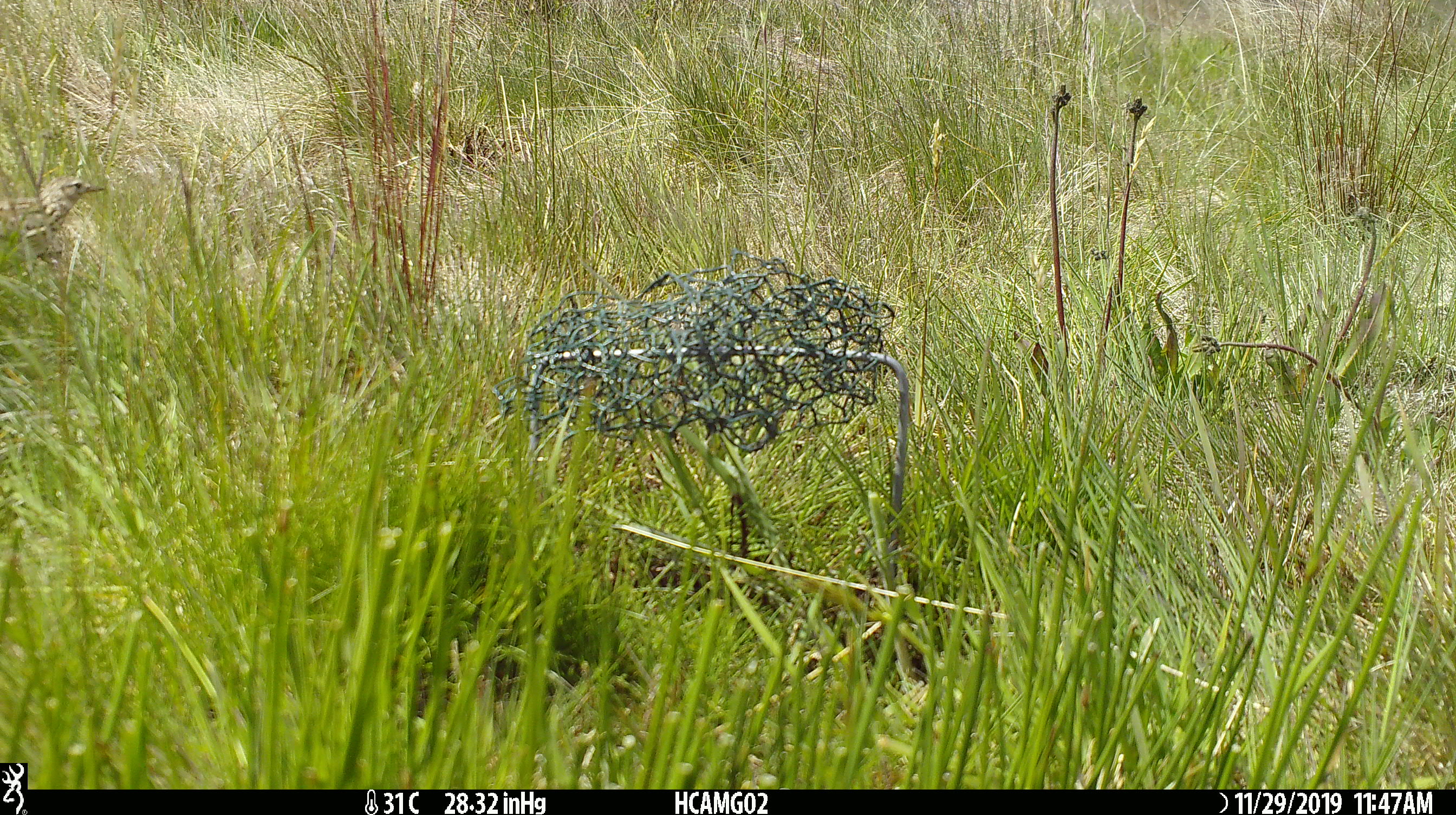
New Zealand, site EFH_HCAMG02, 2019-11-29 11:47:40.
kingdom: Animalia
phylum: Chordata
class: Aves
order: Passeriformes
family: Turdidae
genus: Turdus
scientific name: Turdus philomelos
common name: song thrush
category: thrush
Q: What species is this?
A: Thrush (song thrush) (Turdus philomelos).